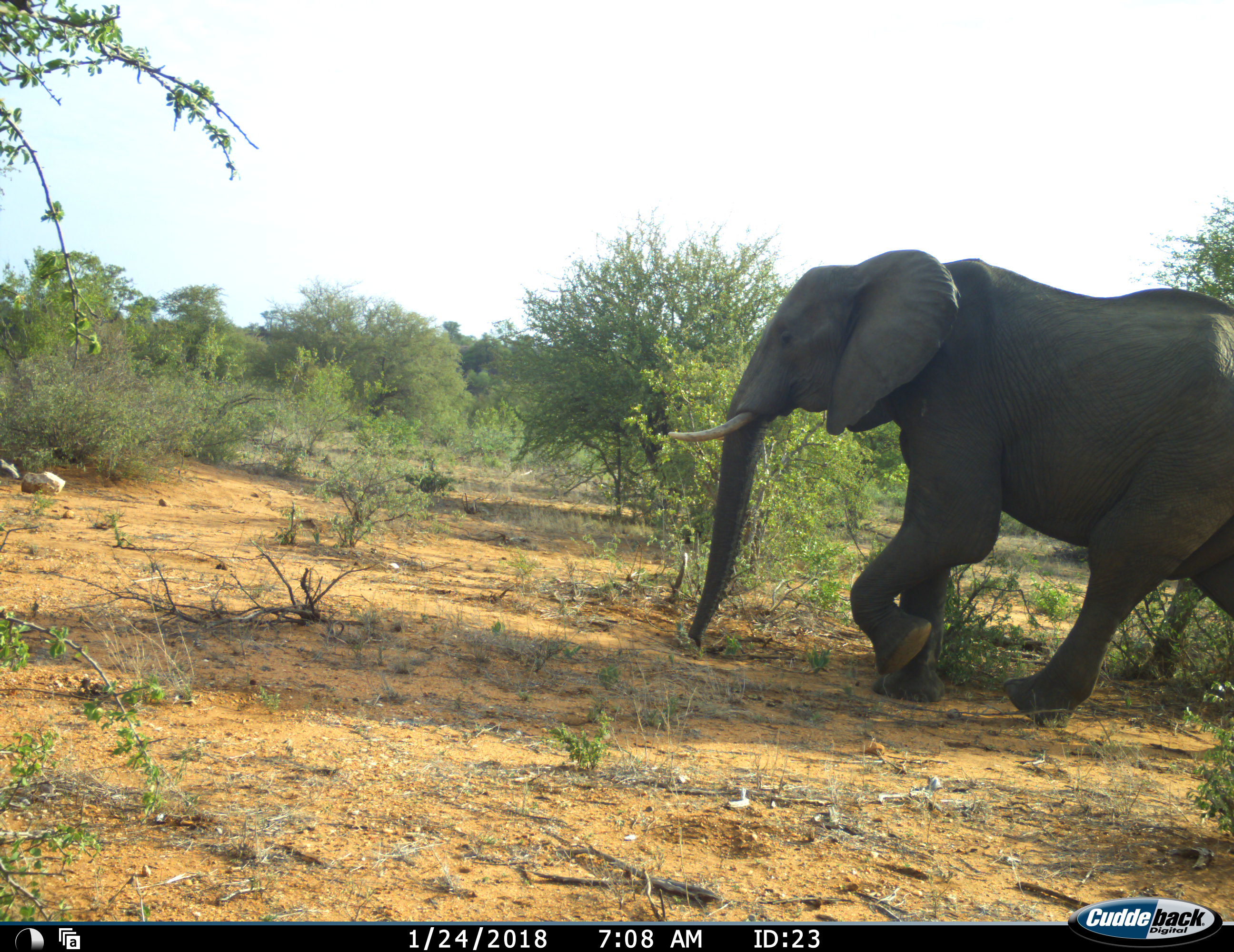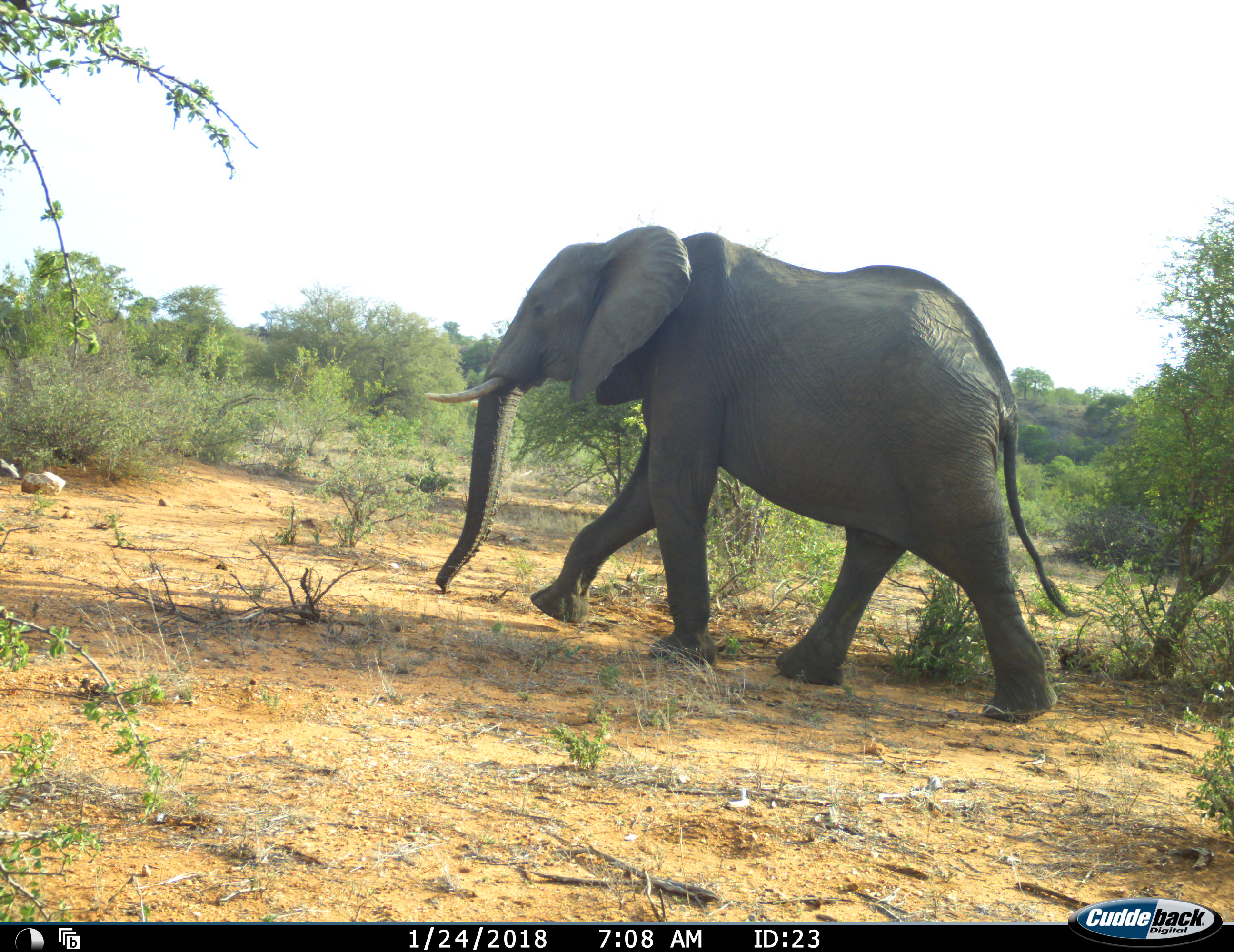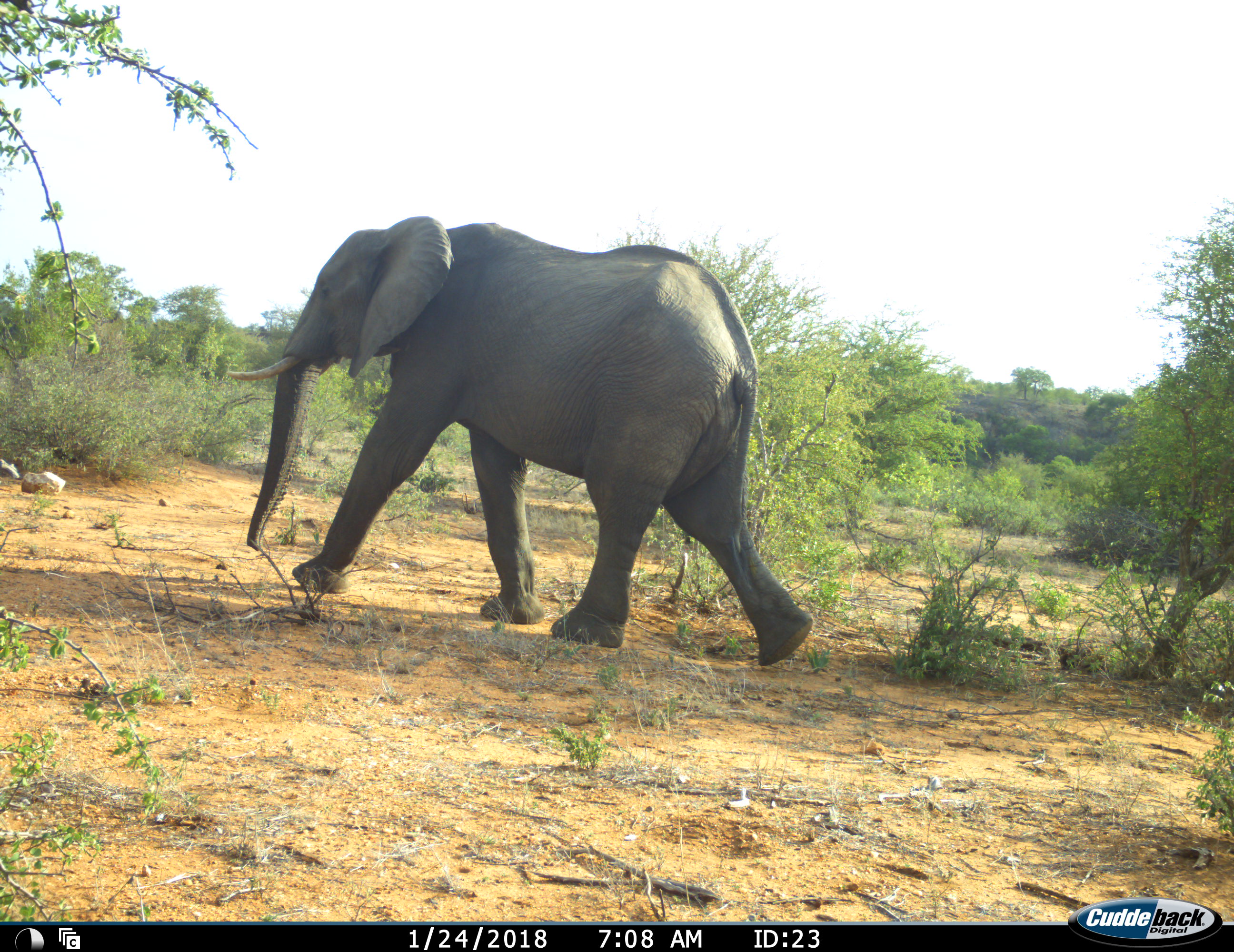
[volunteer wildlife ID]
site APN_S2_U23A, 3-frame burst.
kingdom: Animalia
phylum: Chordata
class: Mammalia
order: Proboscidea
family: Elephantidae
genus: Loxodonta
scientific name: Loxodonta africana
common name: african bush elephant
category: elephant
Elephant (african bush elephant) (Loxodonta africana), count 1. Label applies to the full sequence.